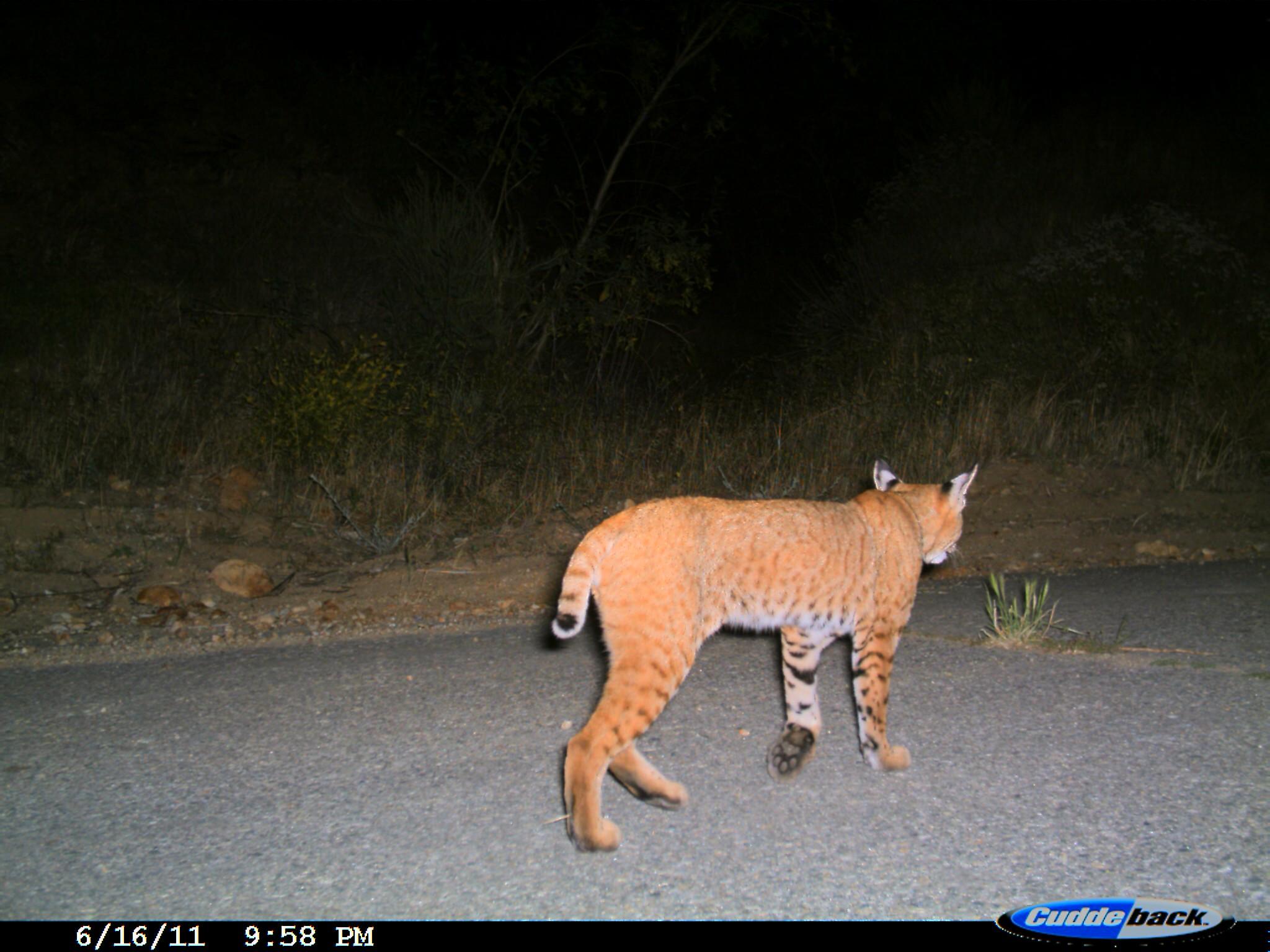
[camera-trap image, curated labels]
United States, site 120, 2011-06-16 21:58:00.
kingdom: Animalia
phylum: Chordata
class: Mammalia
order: Carnivora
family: Felidae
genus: Lynx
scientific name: Lynx rufus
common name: bobcat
Bobcat (Lynx rufus).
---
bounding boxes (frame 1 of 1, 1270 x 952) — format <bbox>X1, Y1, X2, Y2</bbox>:
bobcat: <bbox>537, 451, 984, 869</bbox>